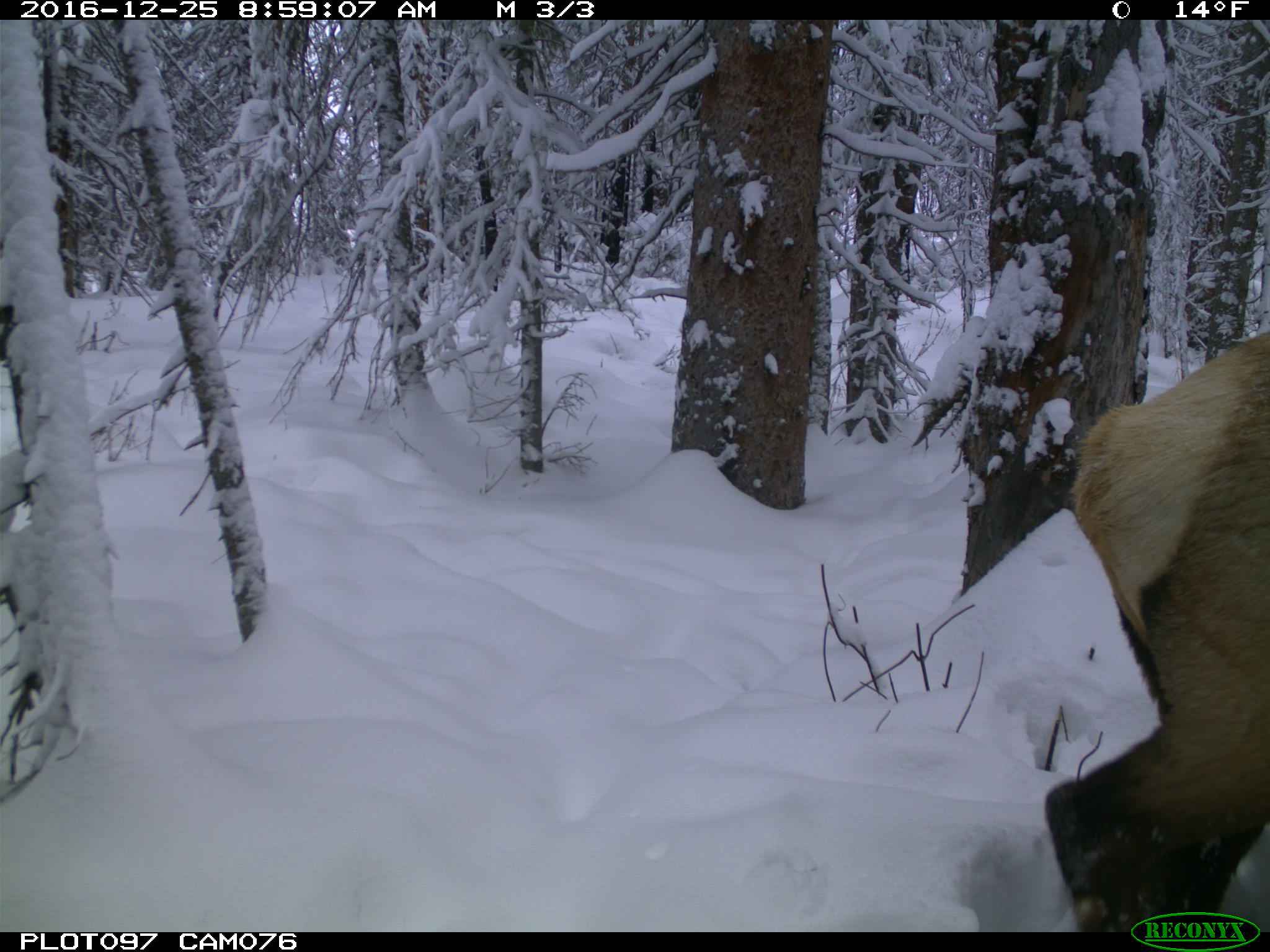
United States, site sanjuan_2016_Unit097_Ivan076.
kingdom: Animalia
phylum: Chordata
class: Mammalia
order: Artiodactyla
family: Cervidae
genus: Cervus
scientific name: Cervus elaphus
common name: red deer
Cervus elaphus (red deer).